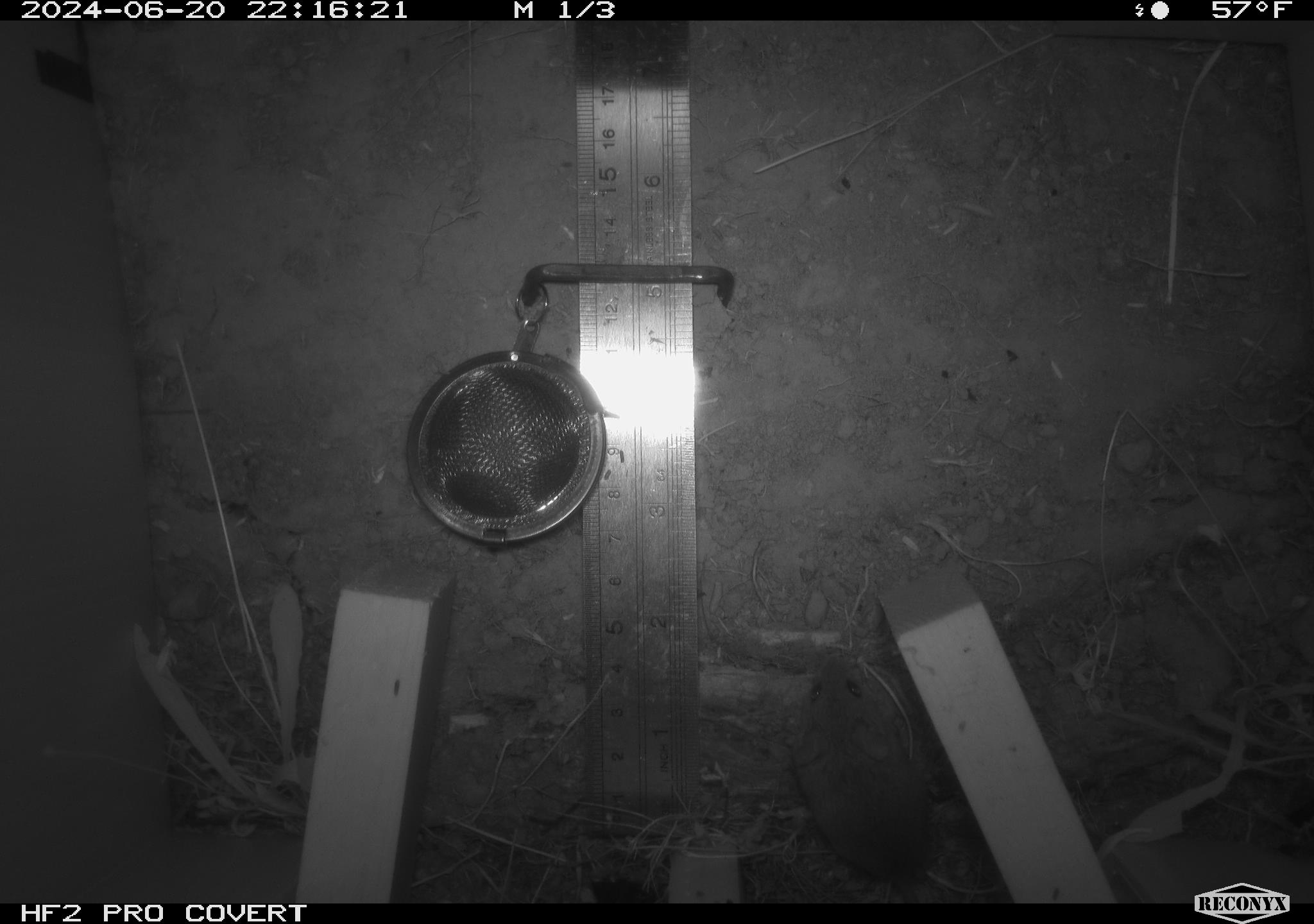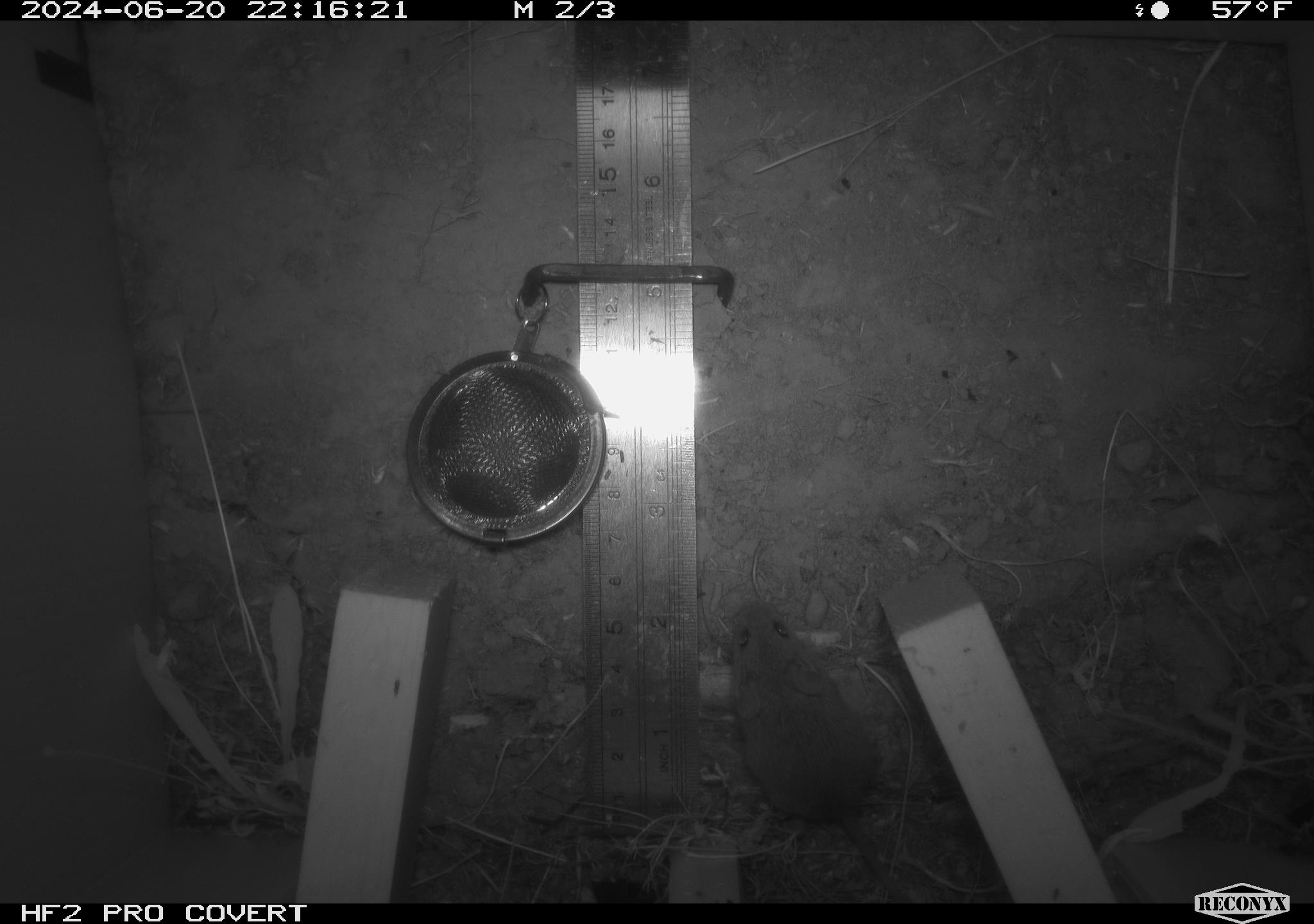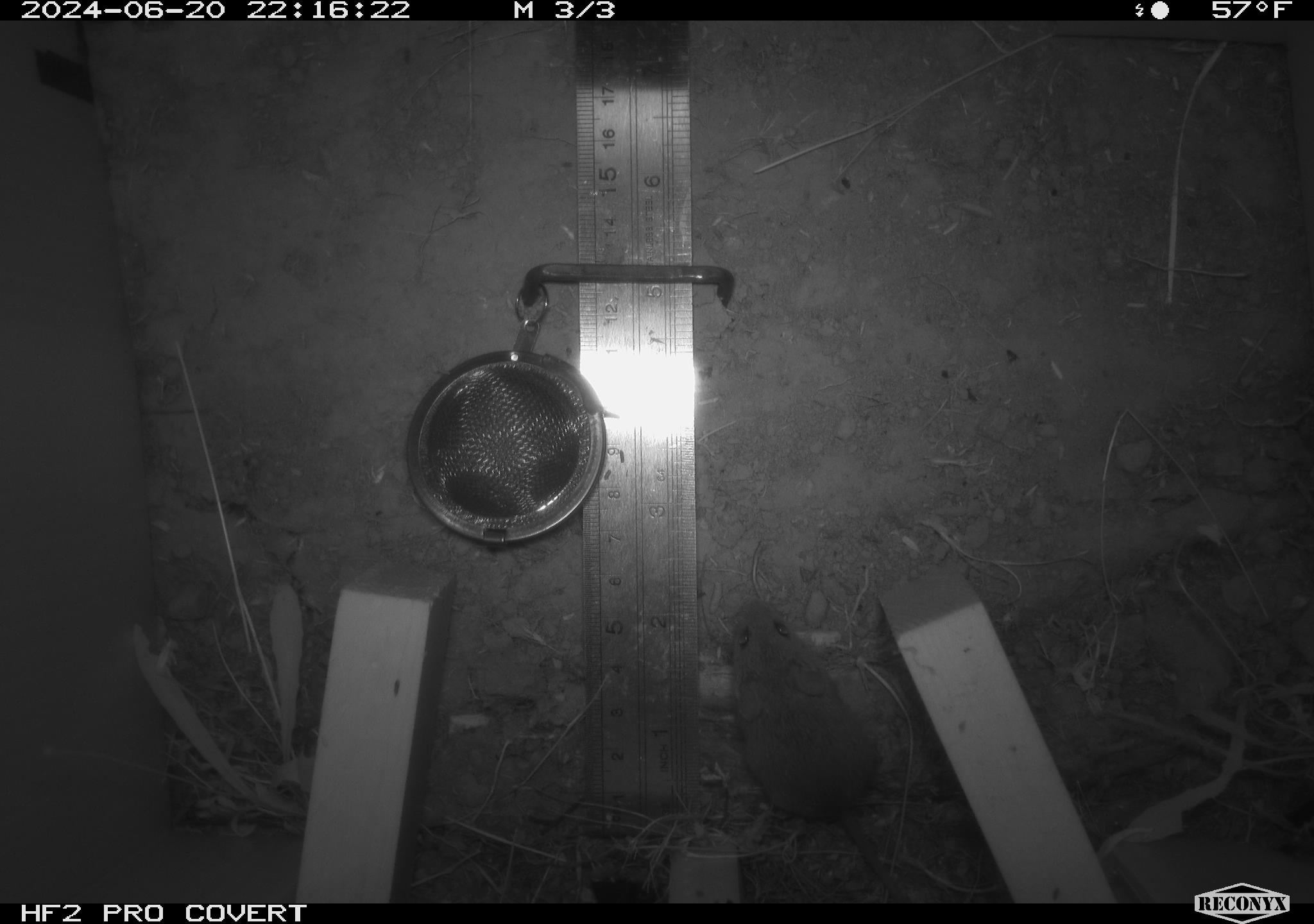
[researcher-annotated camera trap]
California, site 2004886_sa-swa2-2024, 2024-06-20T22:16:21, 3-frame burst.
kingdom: Animalia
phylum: Chordata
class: Mammalia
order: Rodentia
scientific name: Rodentia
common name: mouse species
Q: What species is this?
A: Mouse species (Rodentia).